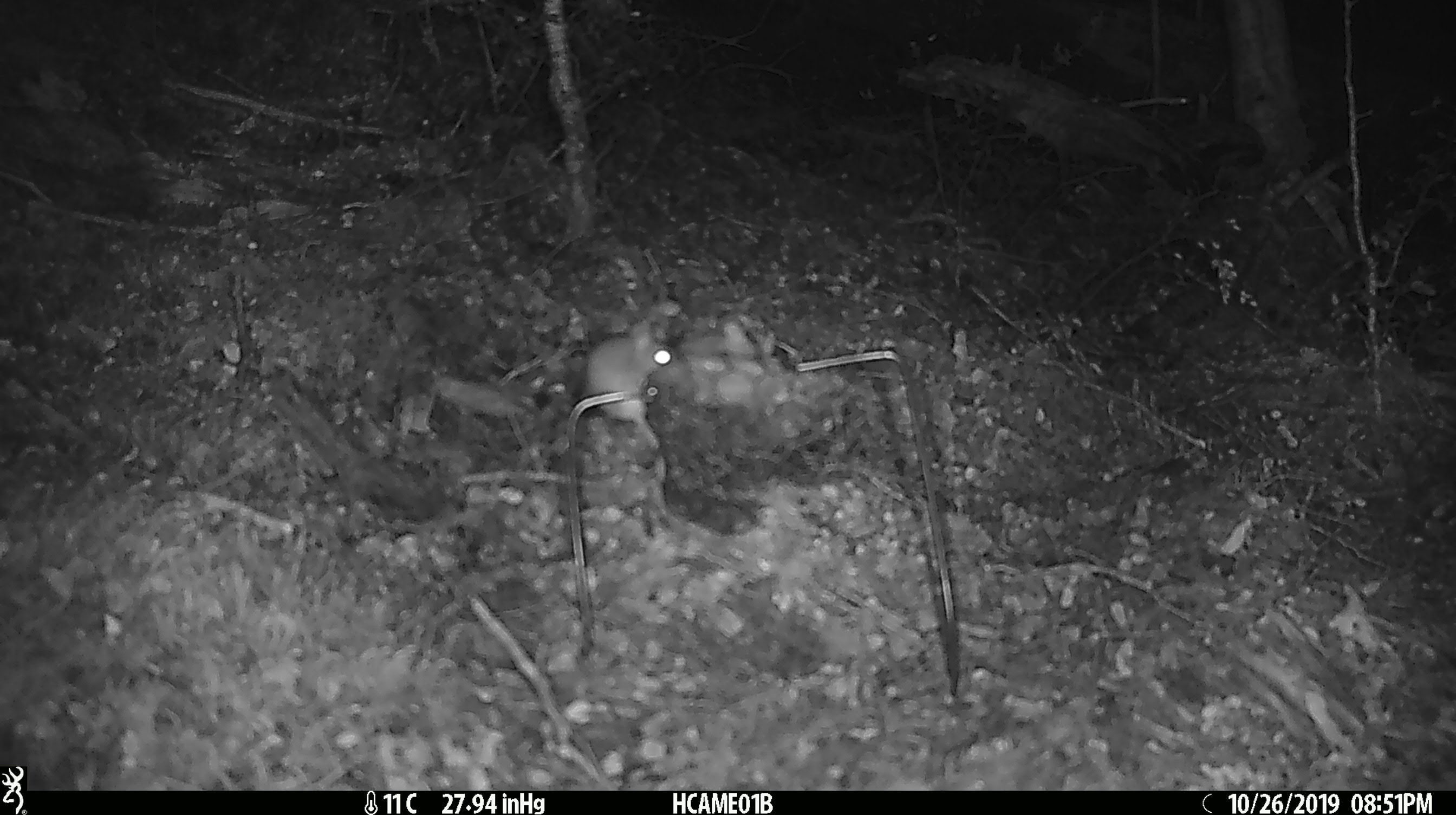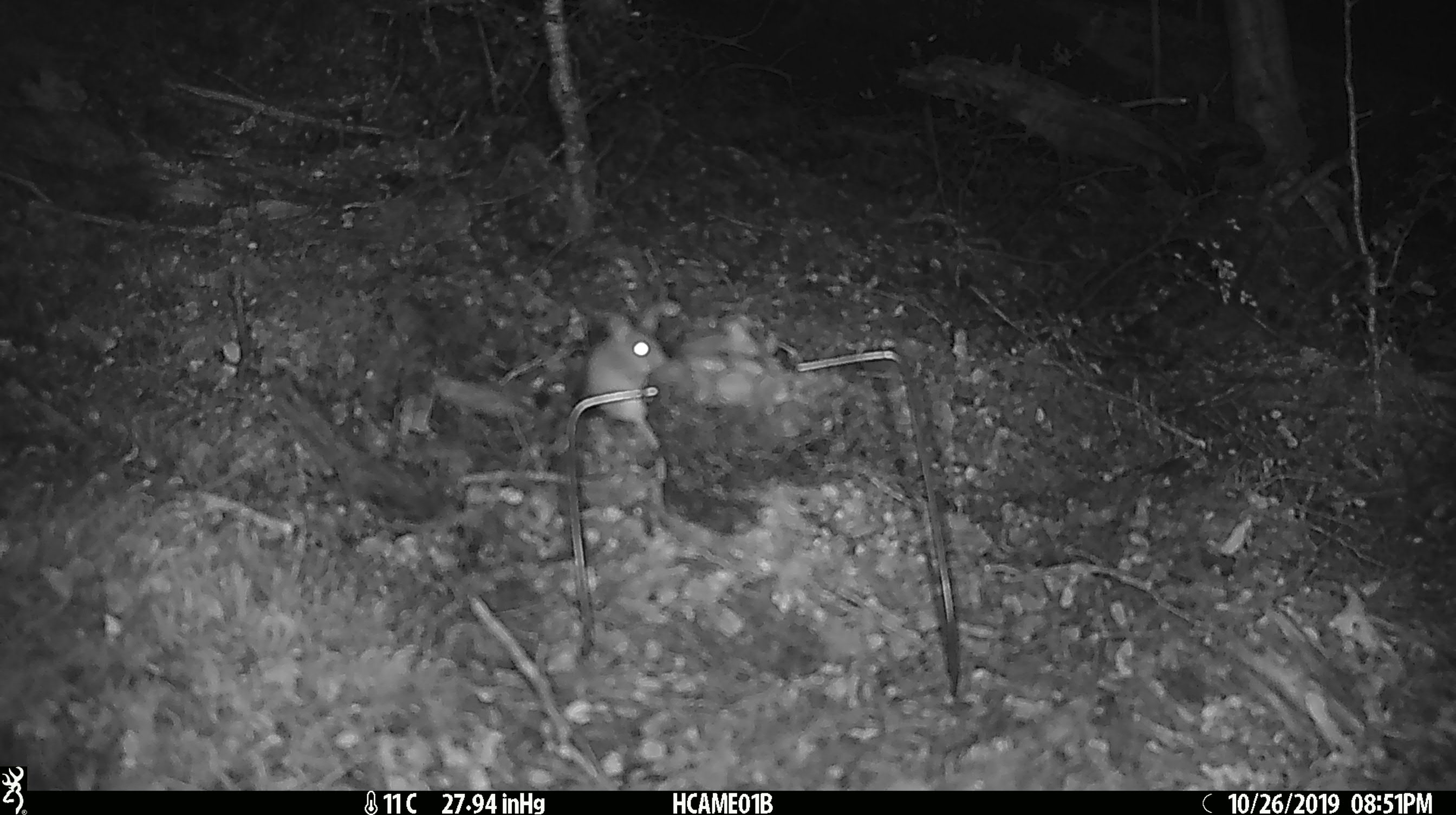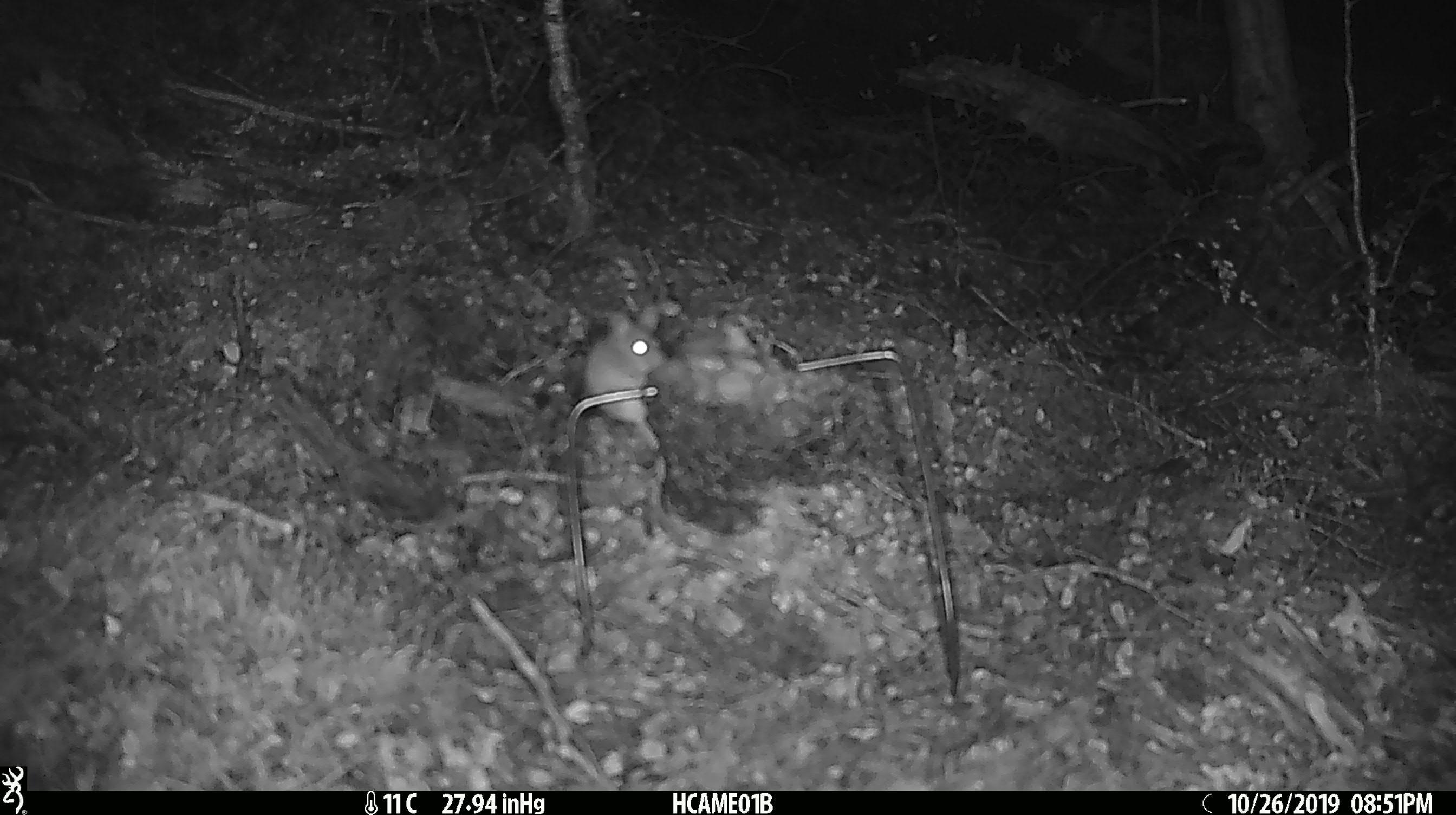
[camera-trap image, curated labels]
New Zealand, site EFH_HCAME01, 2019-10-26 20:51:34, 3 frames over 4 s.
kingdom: Animalia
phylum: Chordata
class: Mammalia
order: Rodentia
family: Muridae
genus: Mus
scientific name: Mus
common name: mouse